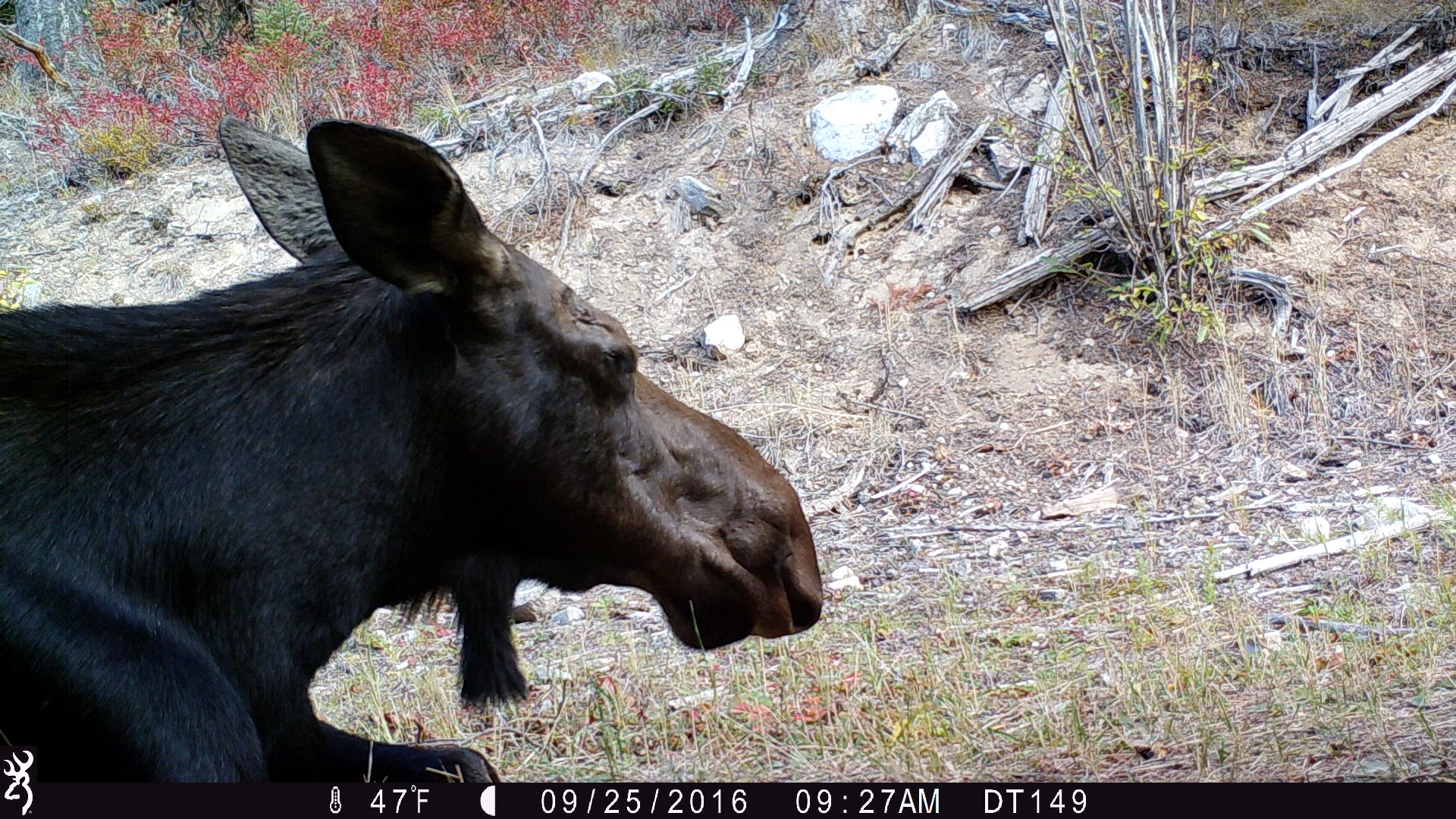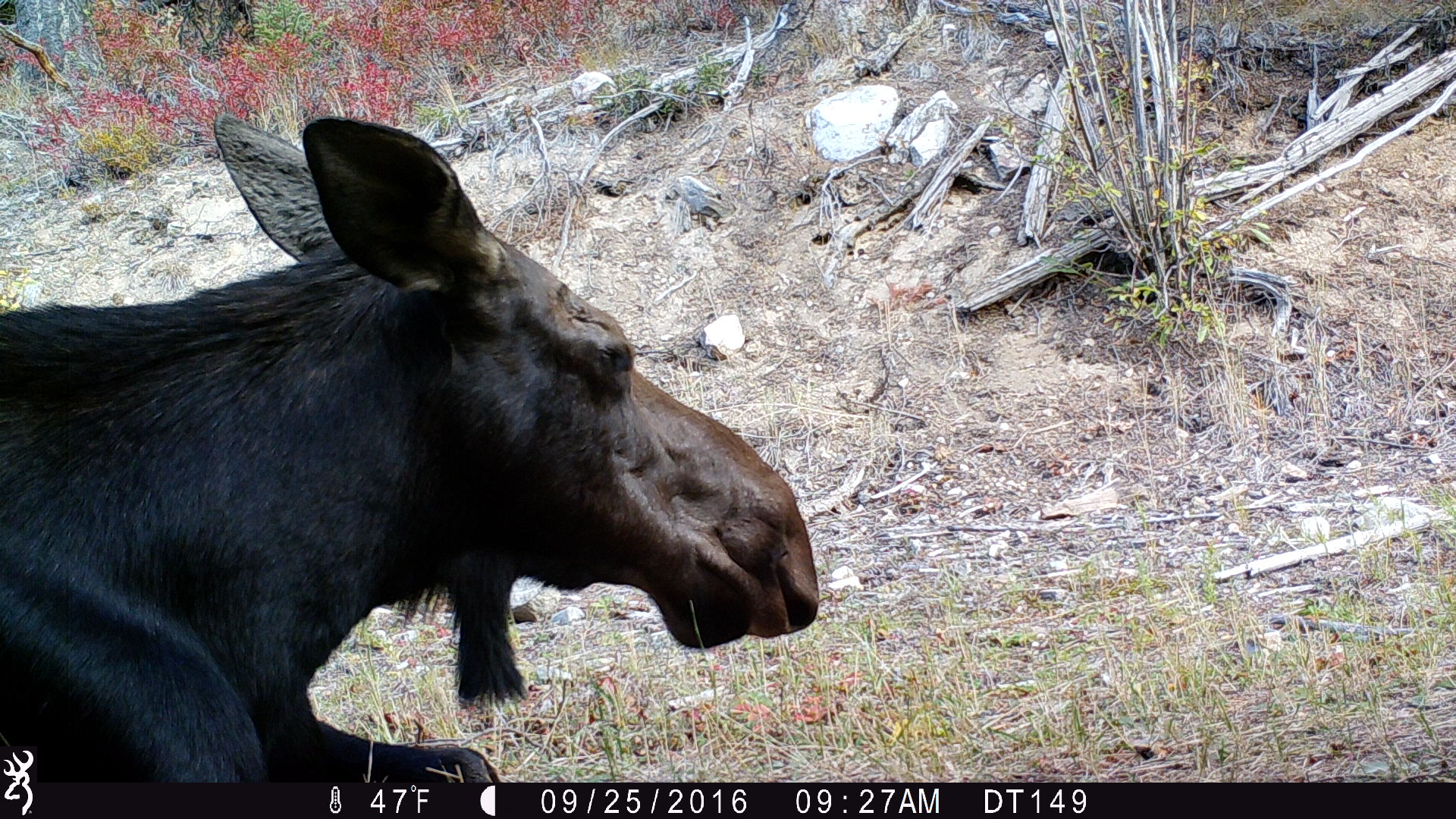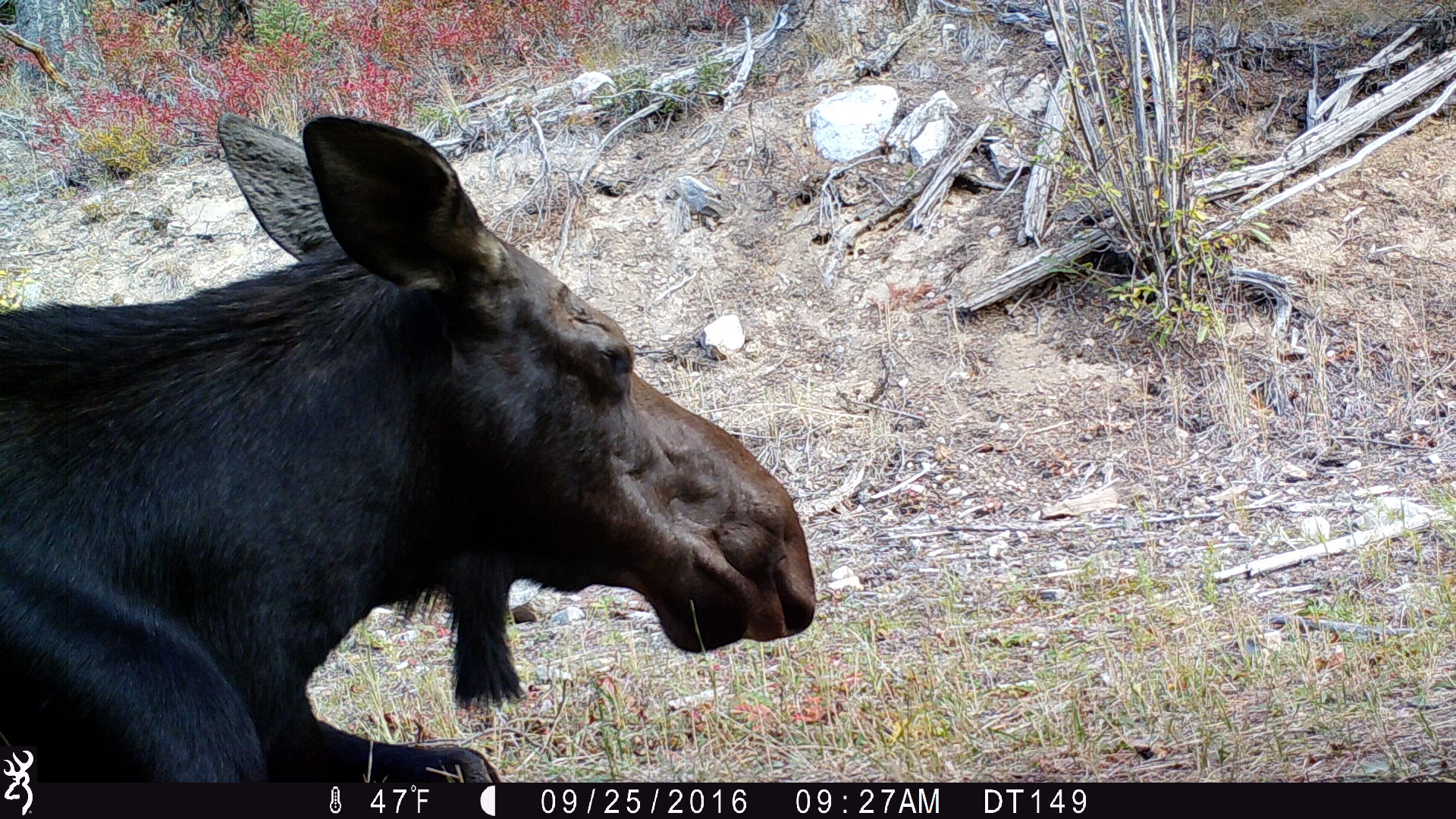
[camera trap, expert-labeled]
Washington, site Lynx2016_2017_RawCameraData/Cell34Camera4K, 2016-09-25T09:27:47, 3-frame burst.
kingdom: Animalia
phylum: Chordata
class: Mammalia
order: Artiodactyla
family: Cervidae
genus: Alces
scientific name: Alces alces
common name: moose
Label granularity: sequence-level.